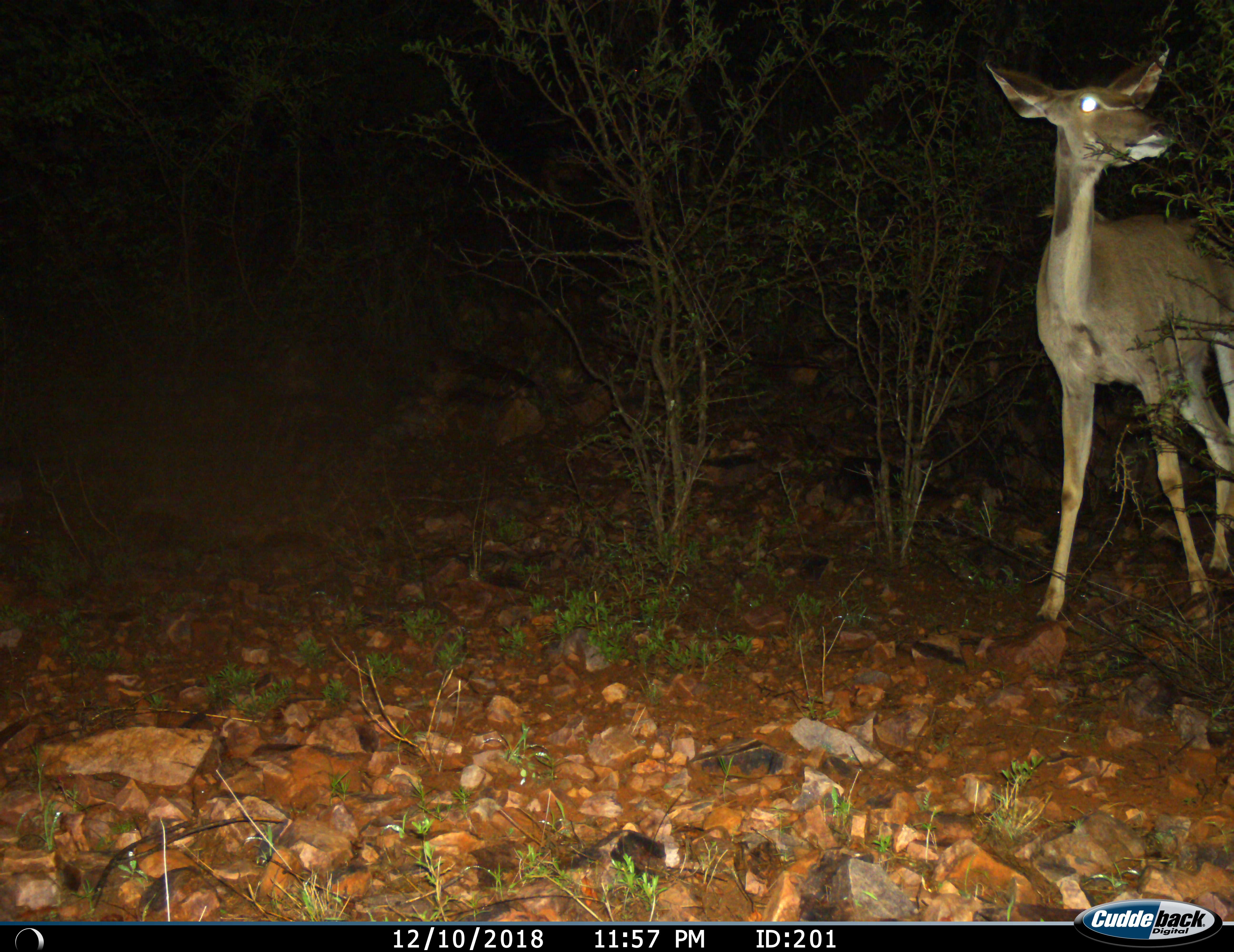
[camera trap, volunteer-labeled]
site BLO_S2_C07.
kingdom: Animalia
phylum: Chordata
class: Mammalia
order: Artiodactyla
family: Bovidae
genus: Tragelaphus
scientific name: Tragelaphus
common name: kudu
Kudu (Tragelaphus), count 1. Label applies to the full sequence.